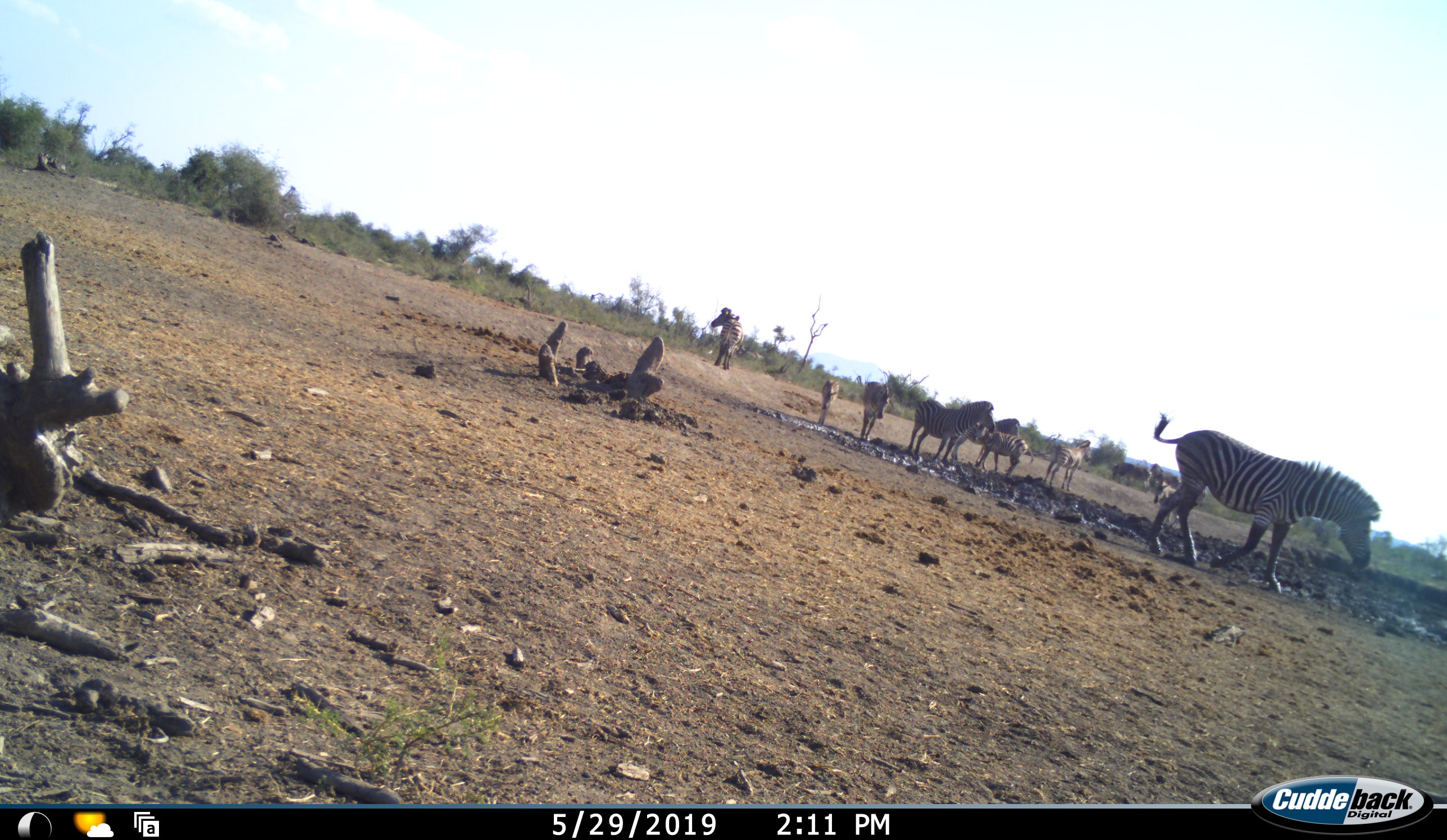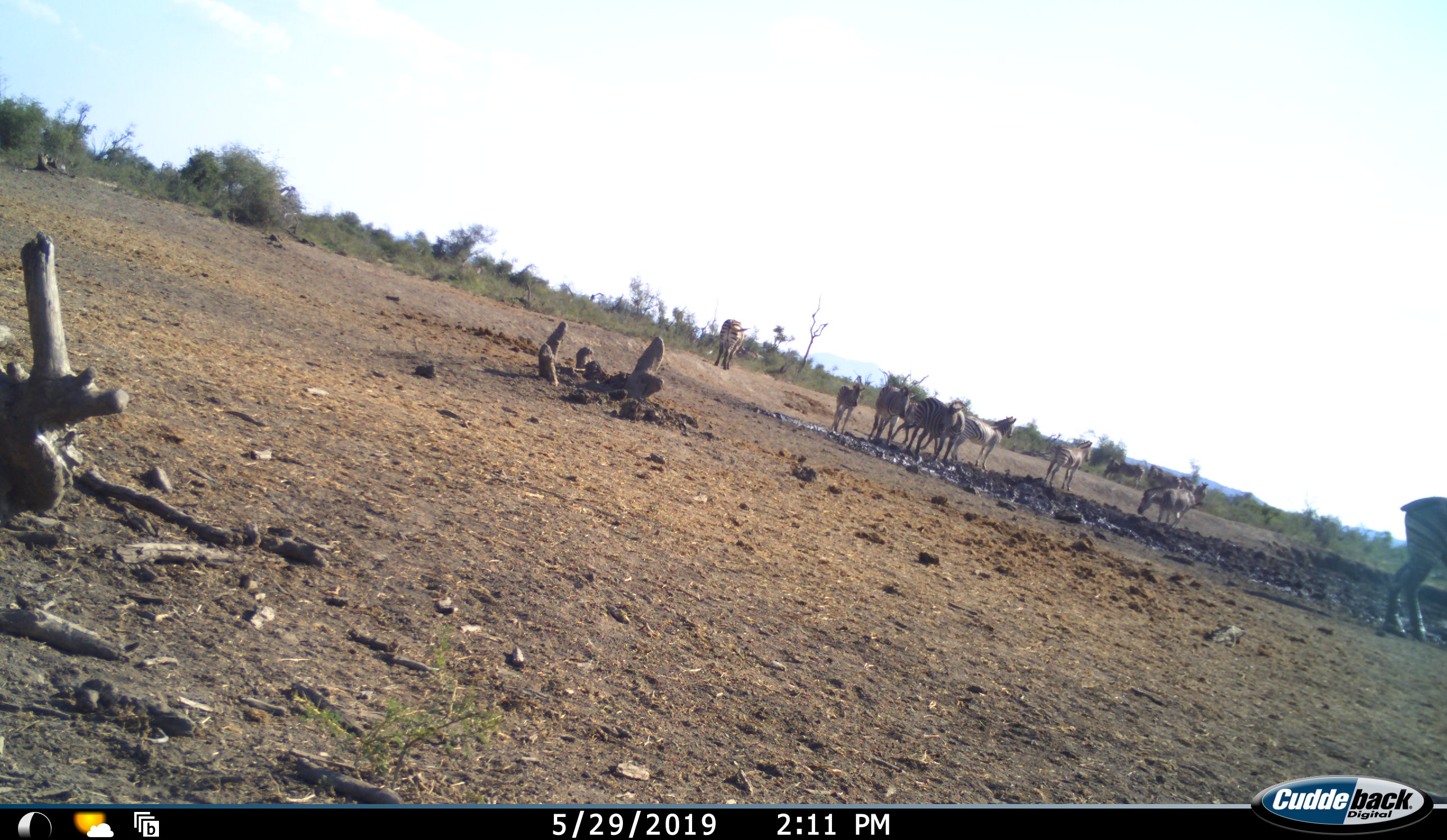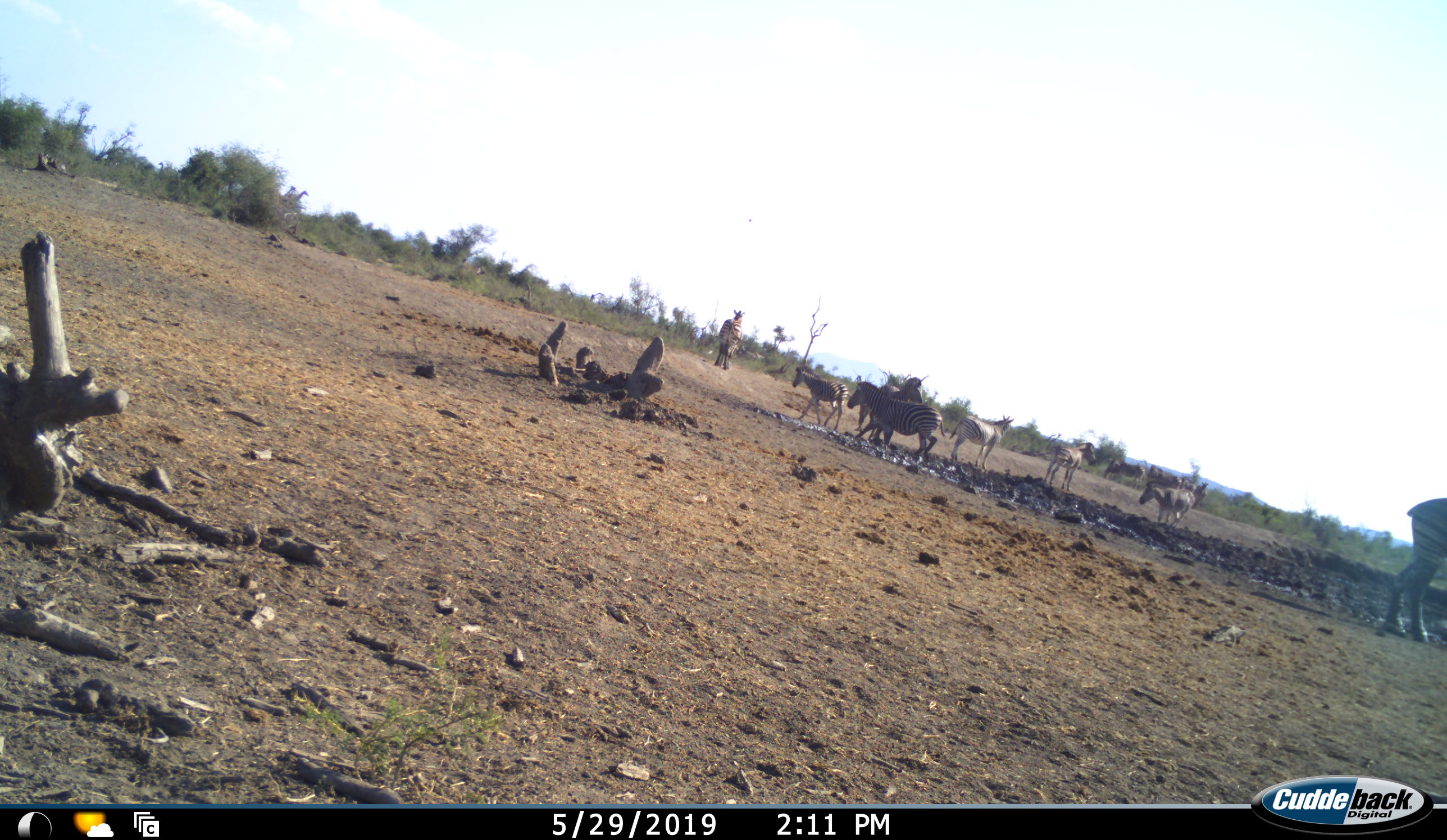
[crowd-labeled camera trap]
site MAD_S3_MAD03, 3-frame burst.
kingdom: Animalia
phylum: Chordata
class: Mammalia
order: Perissodactyla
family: Equidae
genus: Equus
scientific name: Equus quagga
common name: plains zebra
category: zebraplains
Zebraplains (plains zebra) (Equus quagga), count 11-50. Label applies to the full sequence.